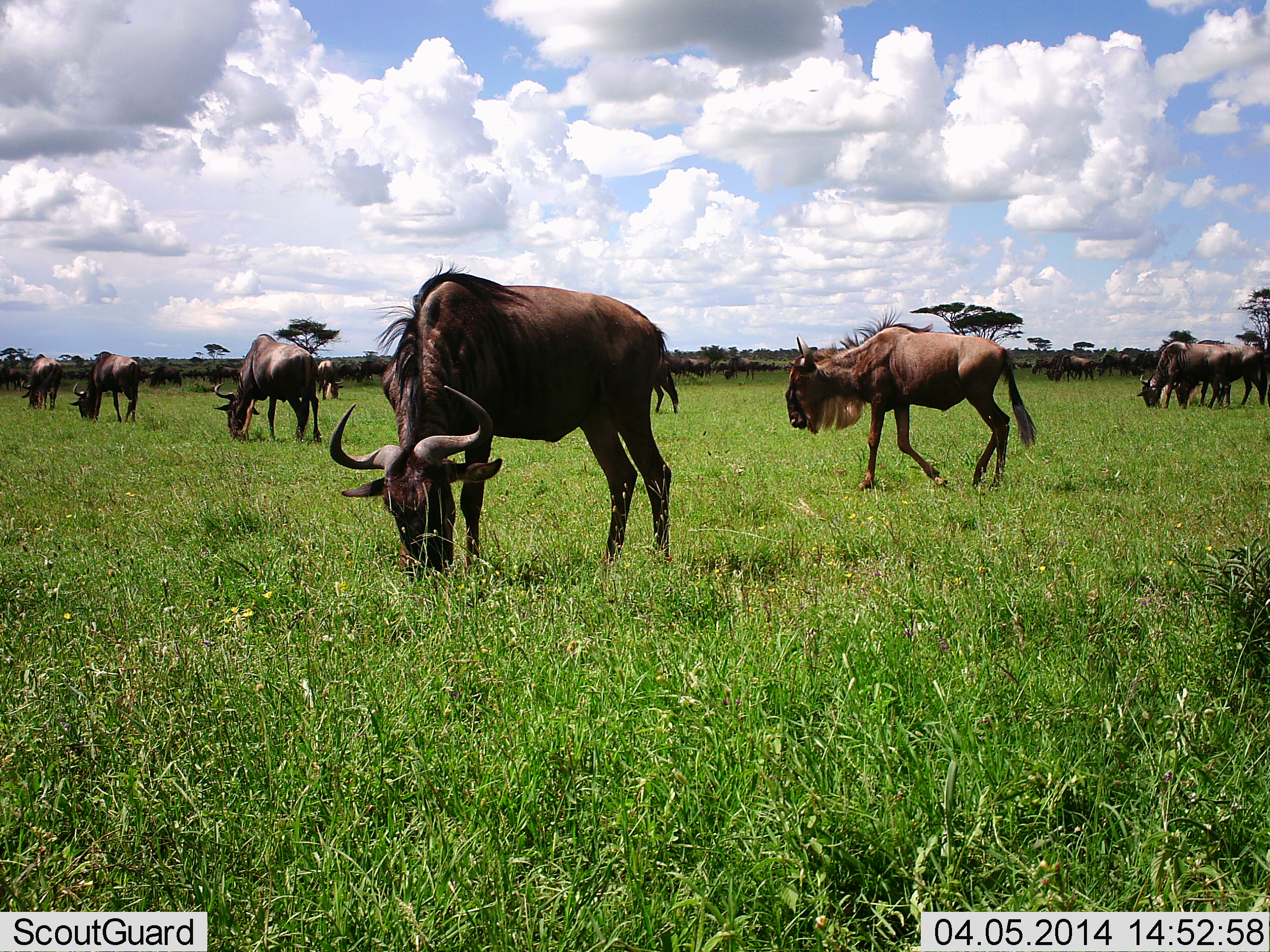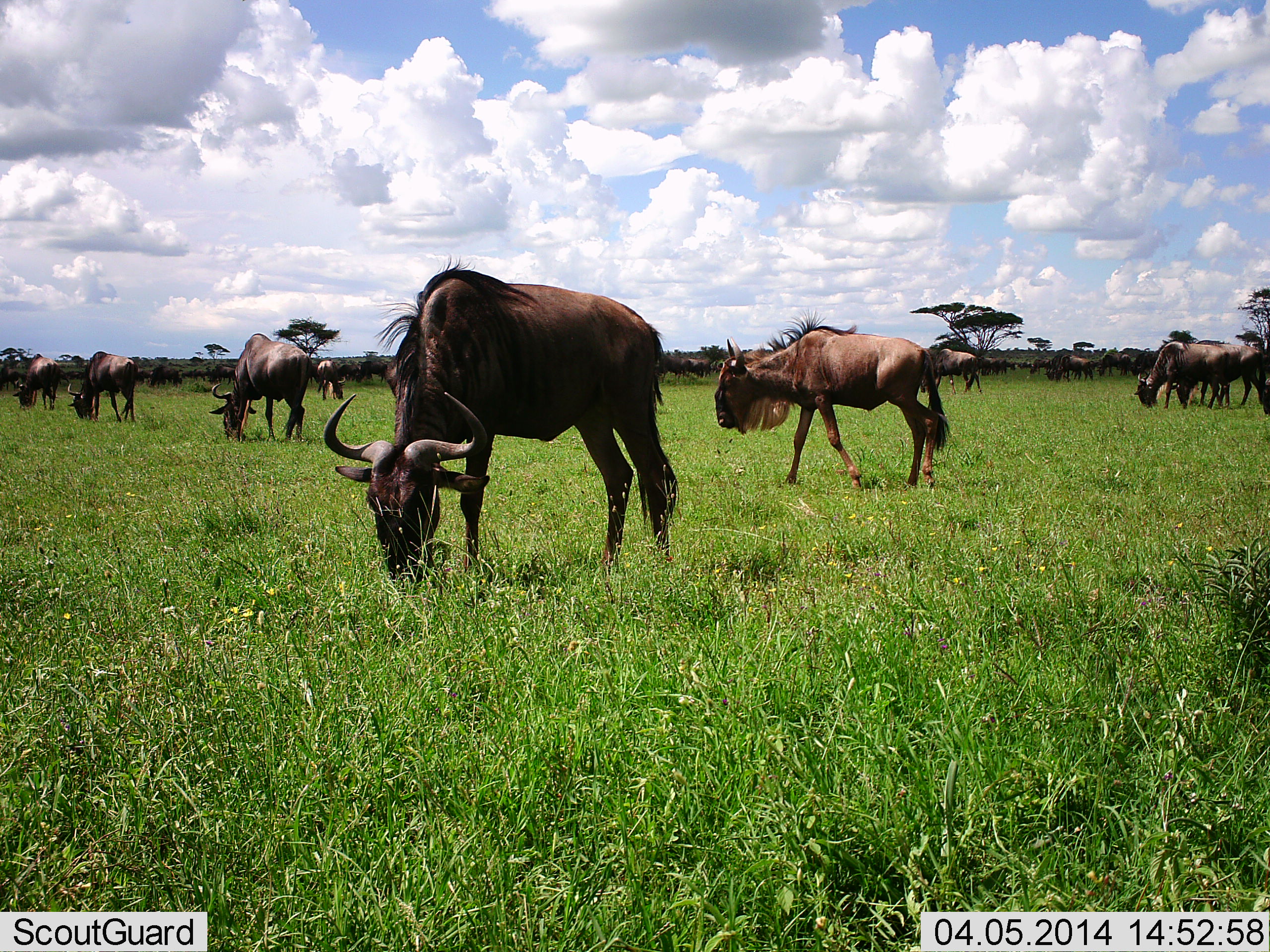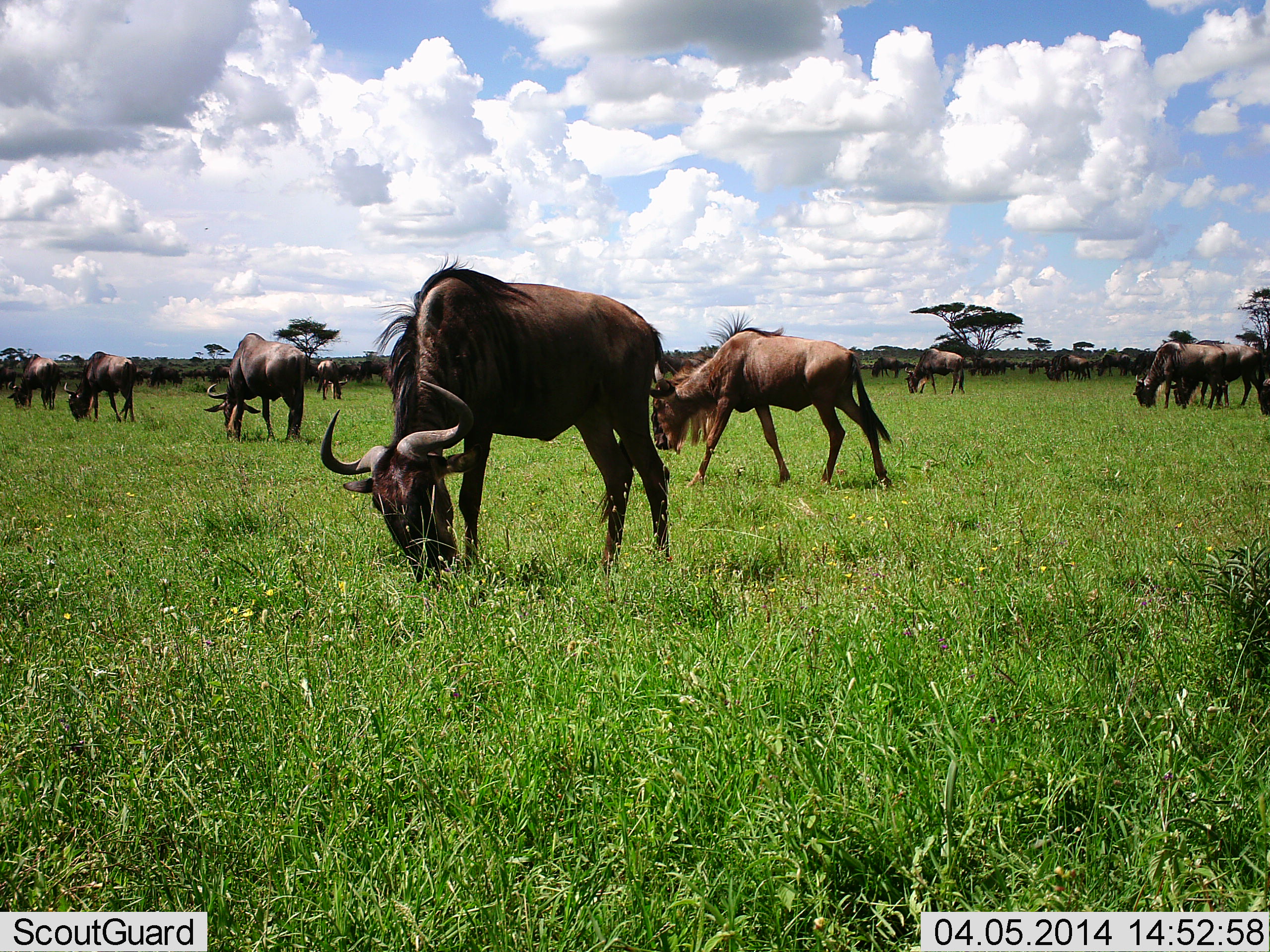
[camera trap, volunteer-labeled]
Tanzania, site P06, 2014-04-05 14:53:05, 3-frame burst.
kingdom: Animalia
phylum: Chordata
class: Mammalia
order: Artiodactyla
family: Bovidae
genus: Connochaetes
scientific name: Connochaetes taurinus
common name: blue wildebeest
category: wildebeest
Wildebeest (blue wildebeest) (Connochaetes taurinus), count 11-50. Behavior (volunteer vote fractions): standing 60%, resting 10%, moving 80%, interacting 10%. Young present (vote fraction): 10%. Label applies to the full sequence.